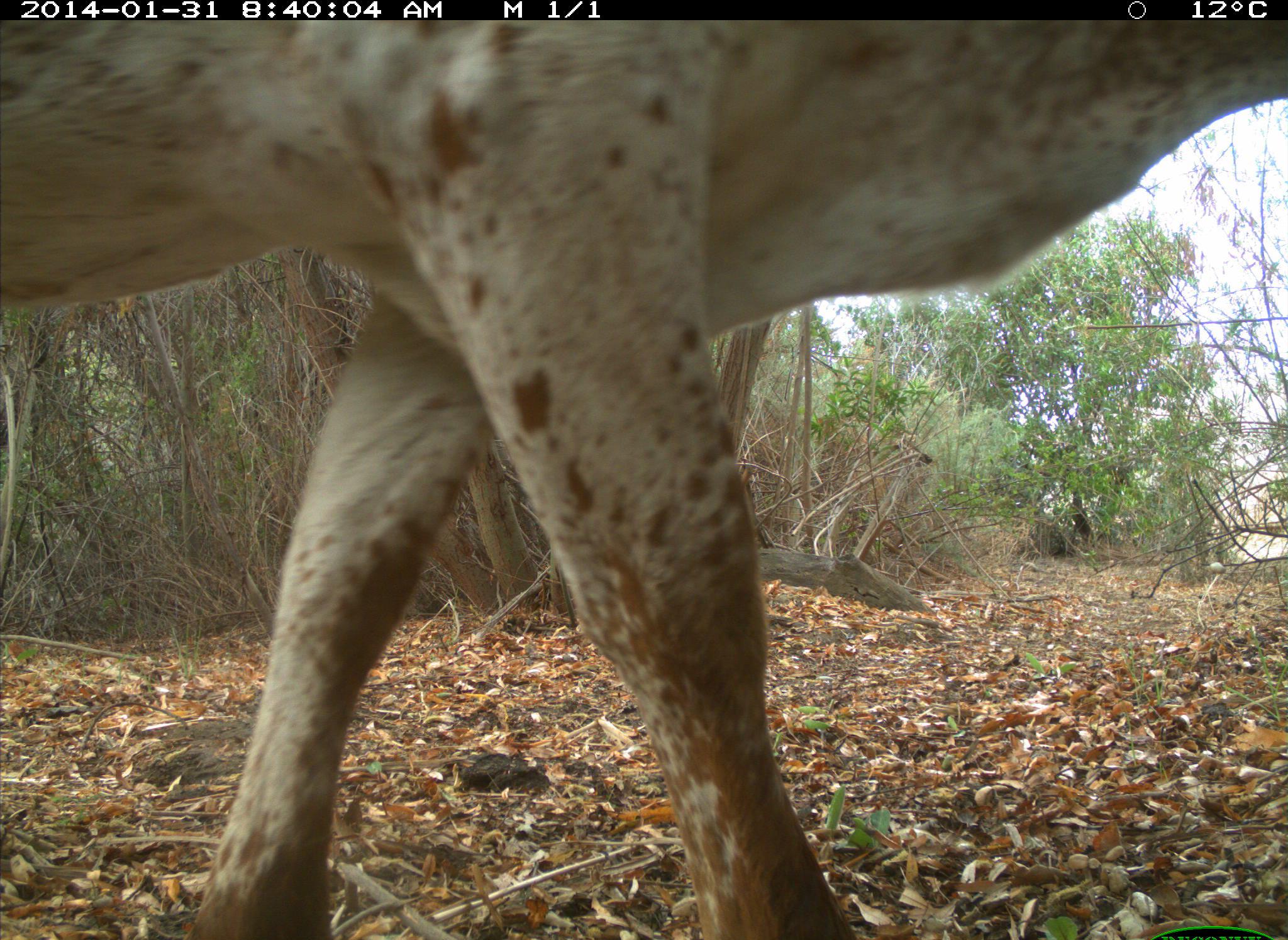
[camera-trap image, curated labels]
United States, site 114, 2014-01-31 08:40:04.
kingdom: Animalia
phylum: Chordata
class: Mammalia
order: Artiodactyla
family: Bovidae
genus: Bos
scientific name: Bos taurus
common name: cow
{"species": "cow (Bos taurus)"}